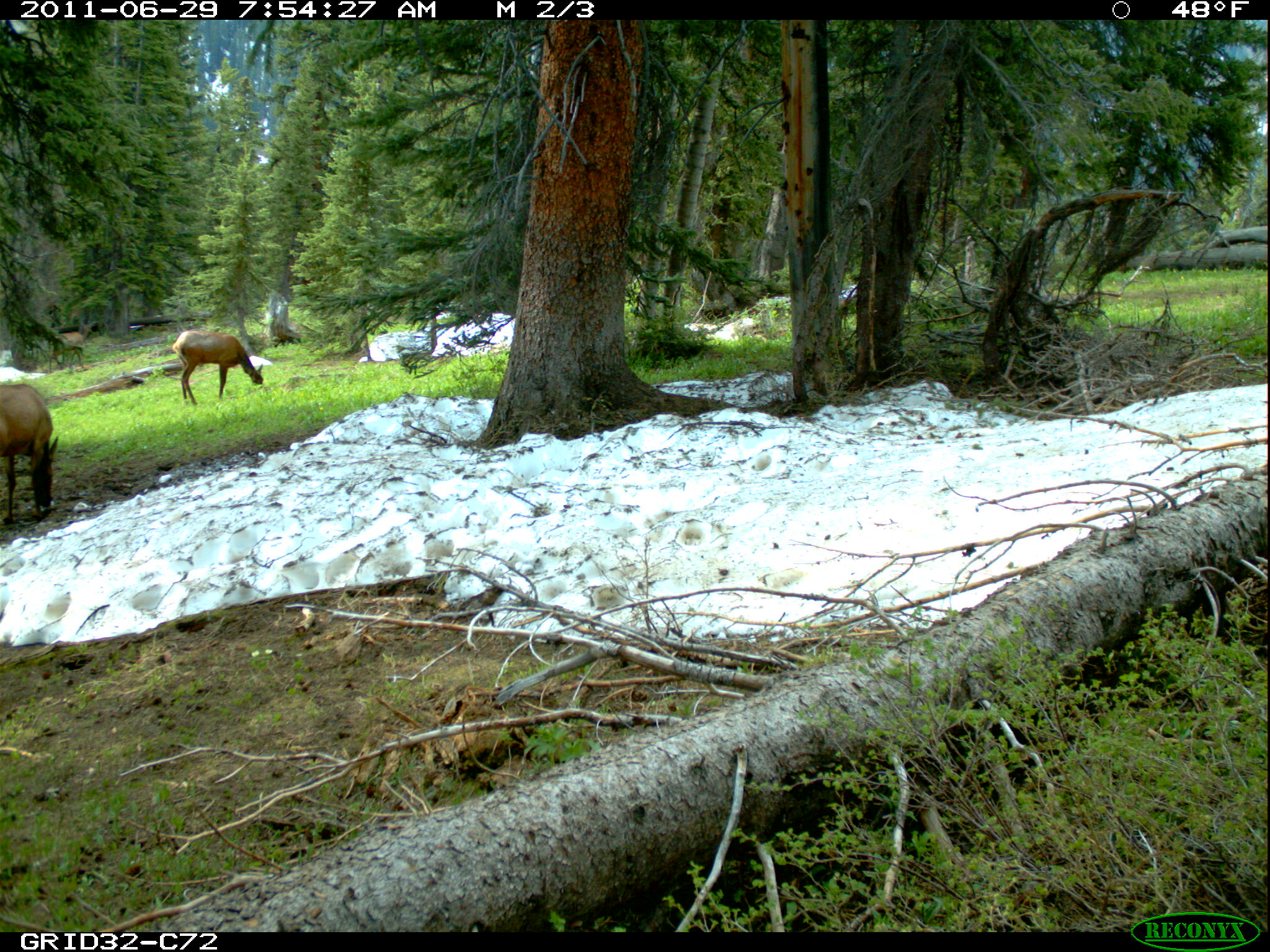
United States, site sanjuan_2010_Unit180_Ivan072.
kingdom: Animalia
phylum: Chordata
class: Mammalia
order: Artiodactyla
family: Cervidae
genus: Cervus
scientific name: Cervus elaphus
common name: red deer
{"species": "Cervus elaphus (red deer)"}